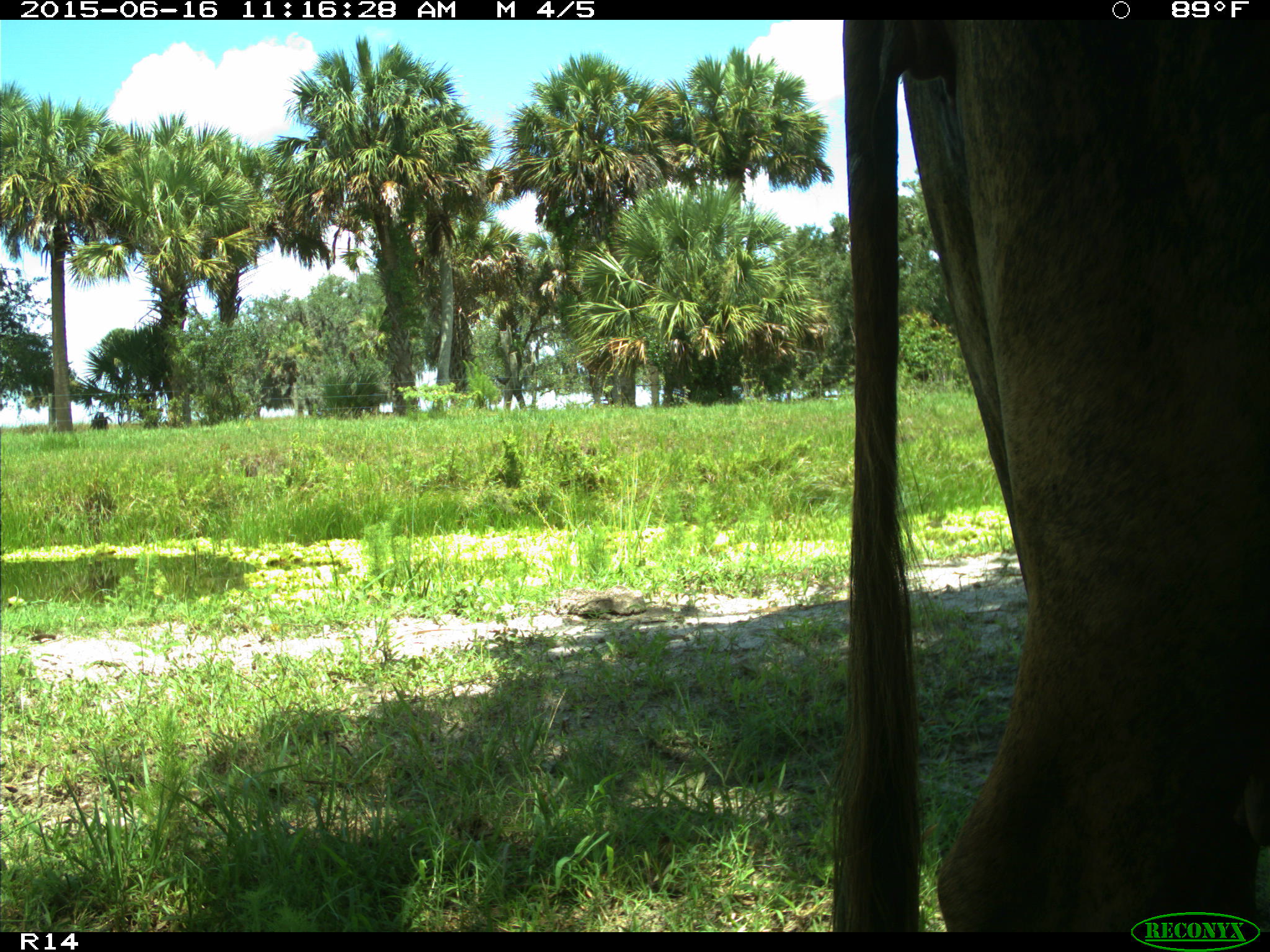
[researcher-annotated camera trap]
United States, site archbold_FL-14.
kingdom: Animalia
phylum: Chordata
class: Mammalia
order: Artiodactyla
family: Bovidae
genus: Bos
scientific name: Bos taurus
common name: domestic cow